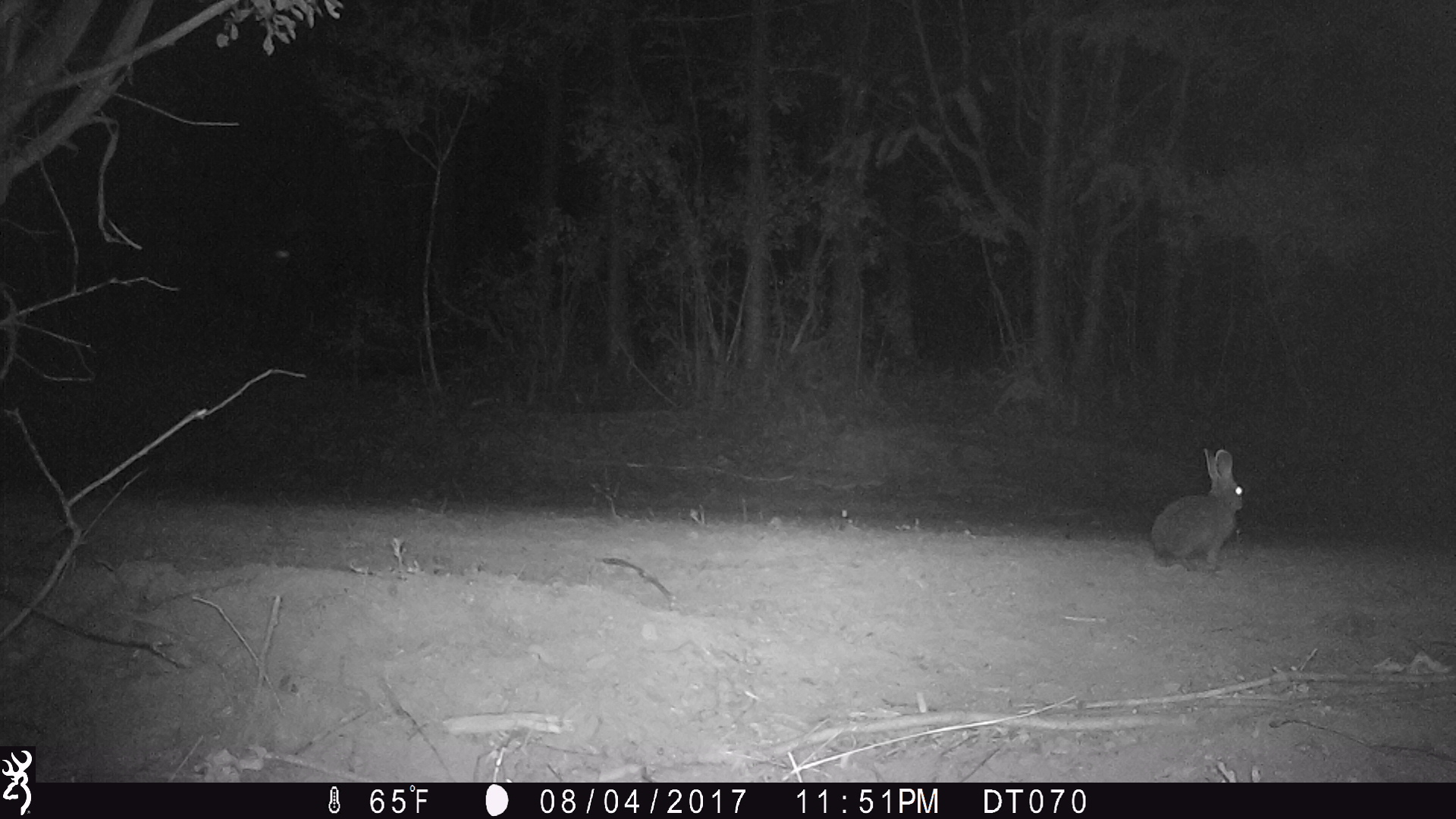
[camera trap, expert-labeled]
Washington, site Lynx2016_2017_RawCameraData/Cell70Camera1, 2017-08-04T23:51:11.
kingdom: Animalia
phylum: Chordata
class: Mammalia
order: Lagomorpha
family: Leporidae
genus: Lepus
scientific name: Lepus americanus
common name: snowshoe hare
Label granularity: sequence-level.